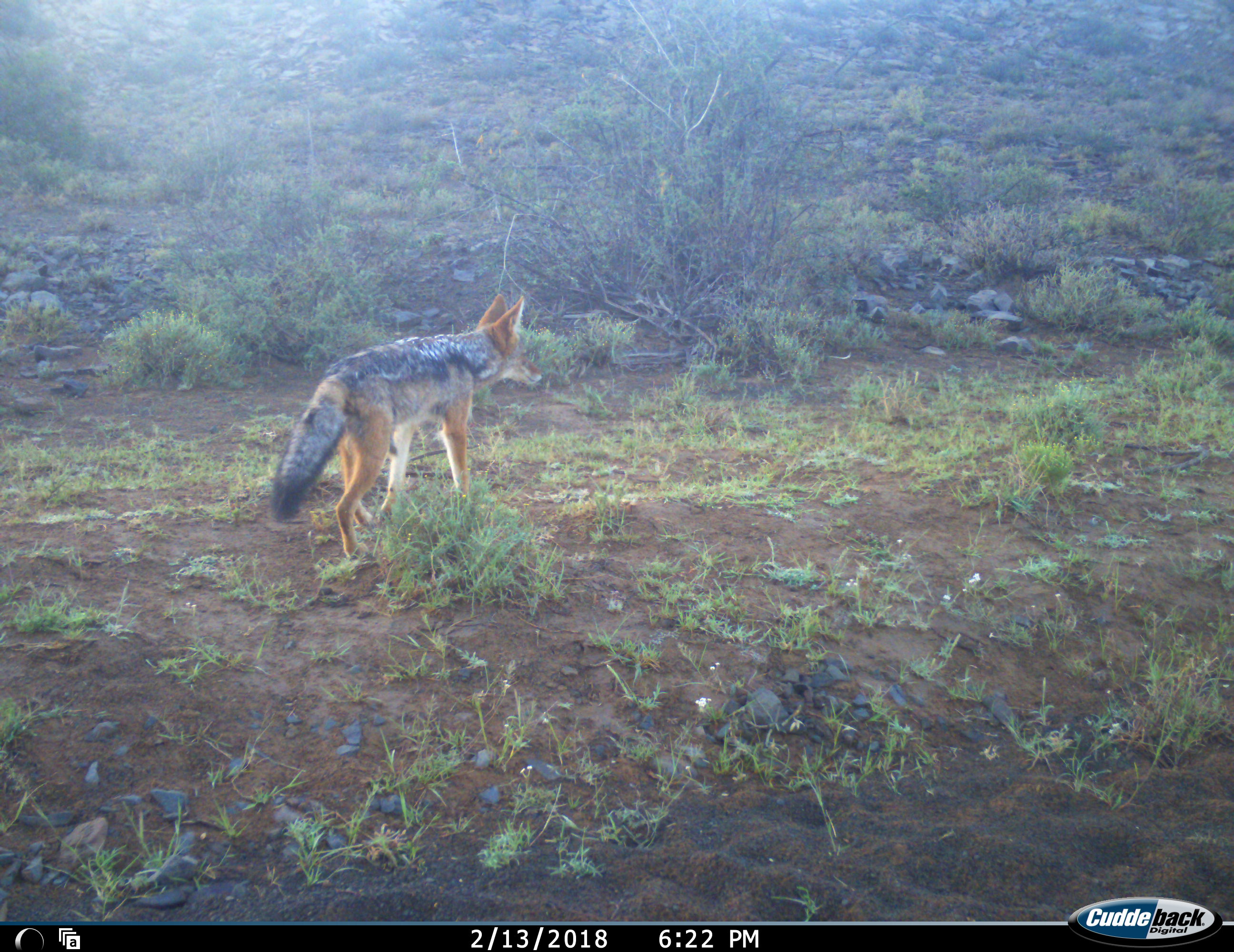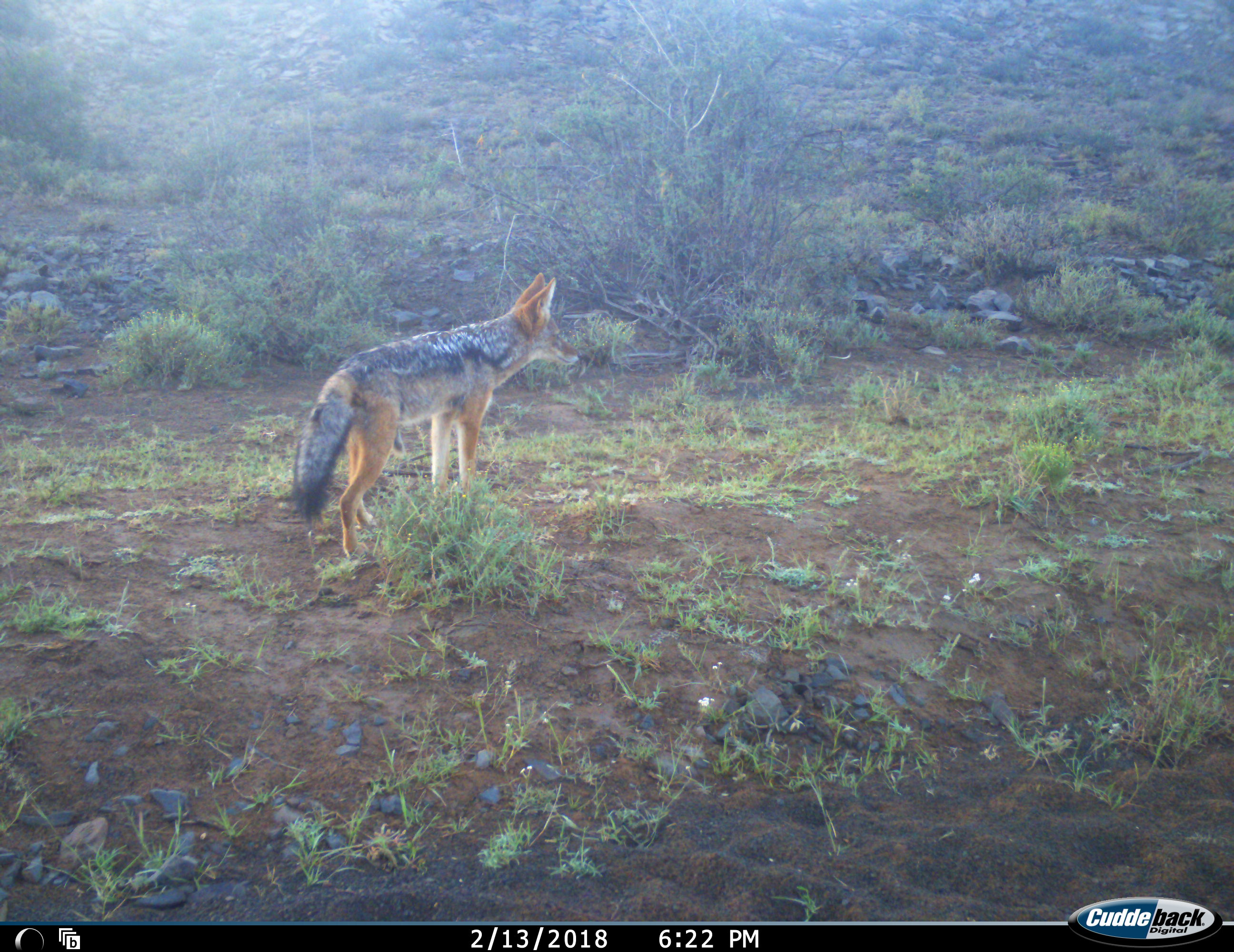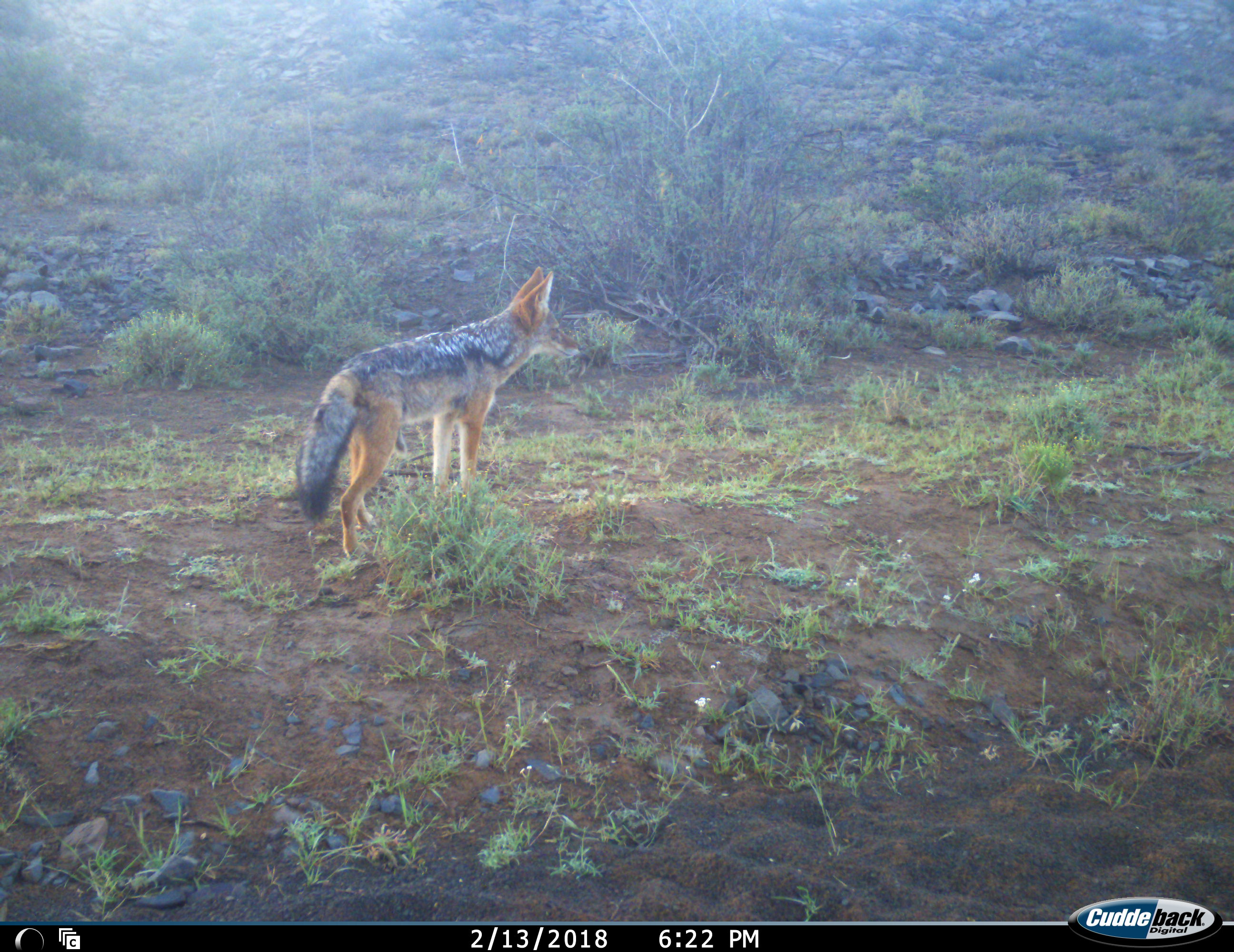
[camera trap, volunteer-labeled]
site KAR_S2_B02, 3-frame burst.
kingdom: Animalia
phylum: Chordata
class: Mammalia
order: Carnivora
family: Canidae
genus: Lupulella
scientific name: Lupulella mesomelas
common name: black-backed jackal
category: jackalblackbacked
Jackalblackbacked (black-backed jackal) (Lupulella mesomelas), count 1. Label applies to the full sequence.